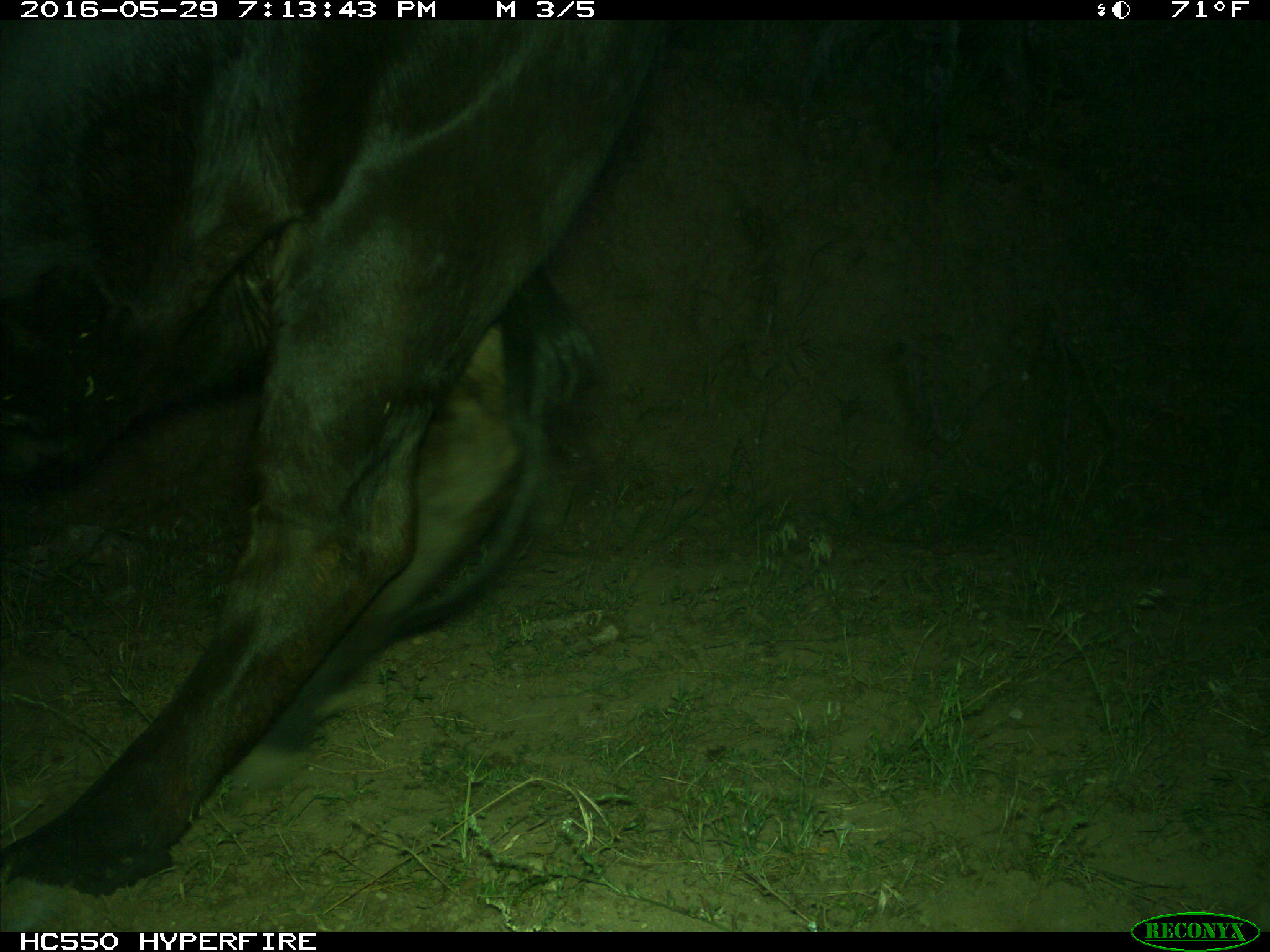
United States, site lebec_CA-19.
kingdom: Animalia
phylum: Chordata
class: Mammalia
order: Artiodactyla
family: Bovidae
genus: Bos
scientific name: Bos taurus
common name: domestic cow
Bos taurus (domestic cow).